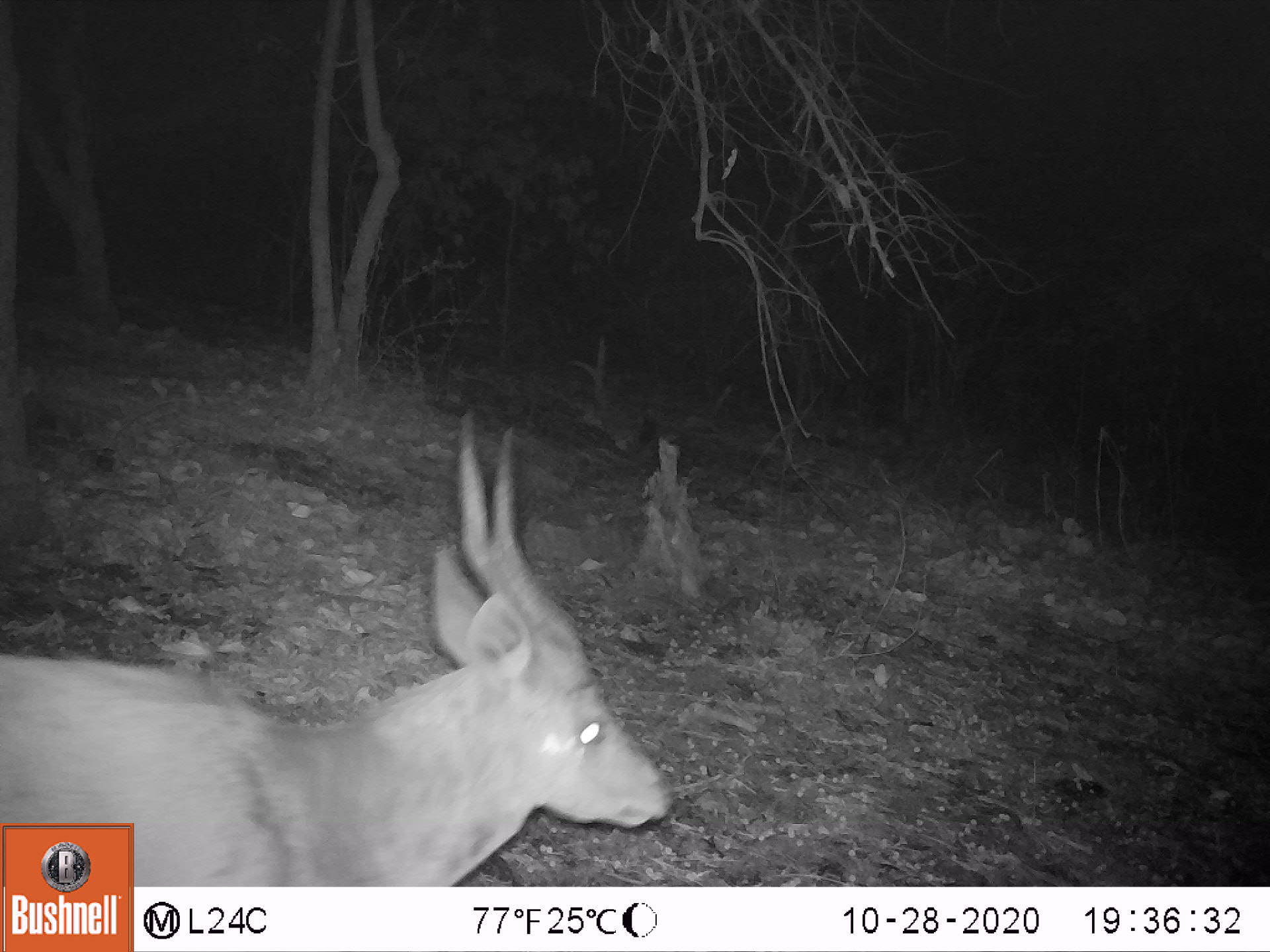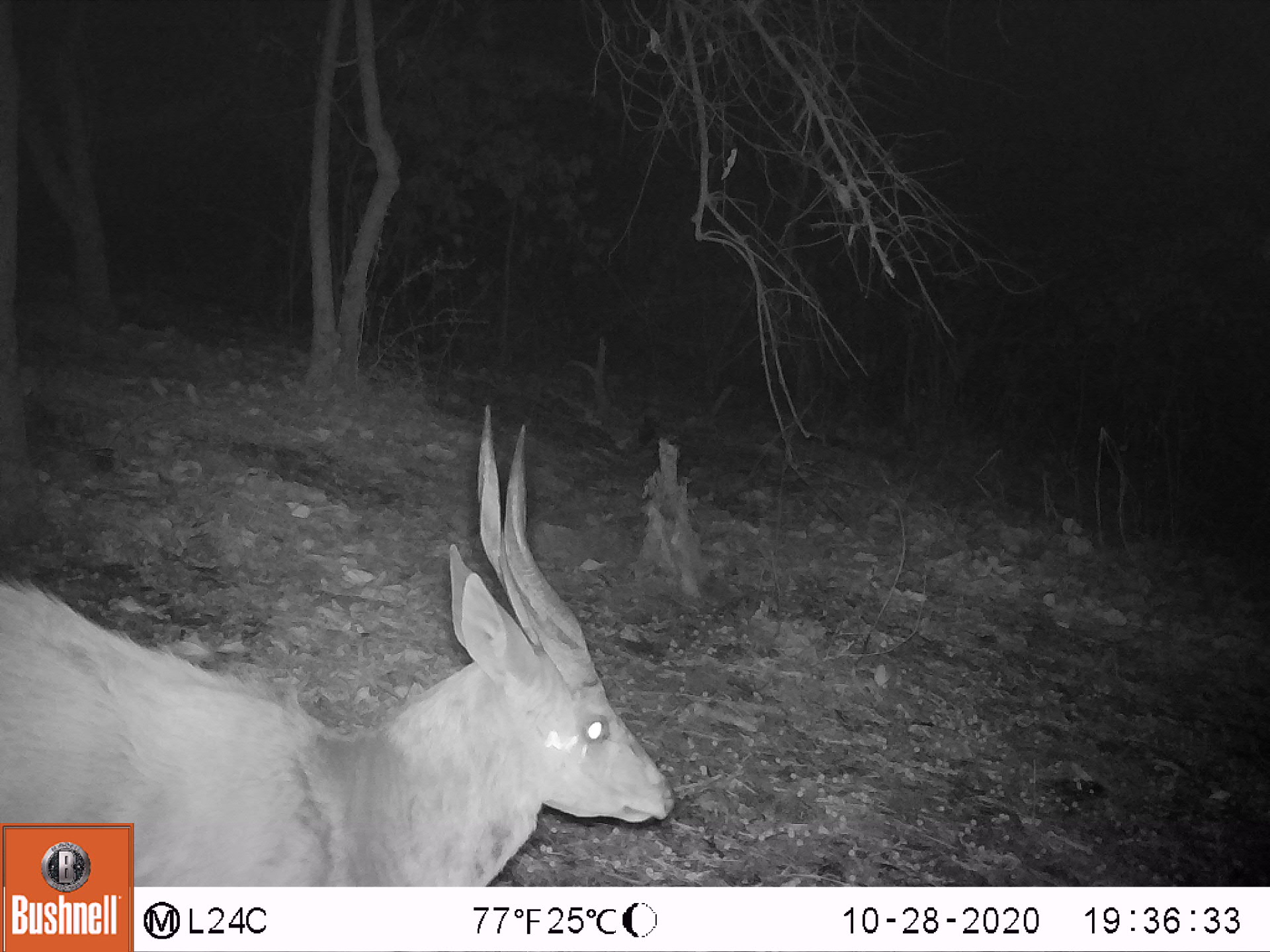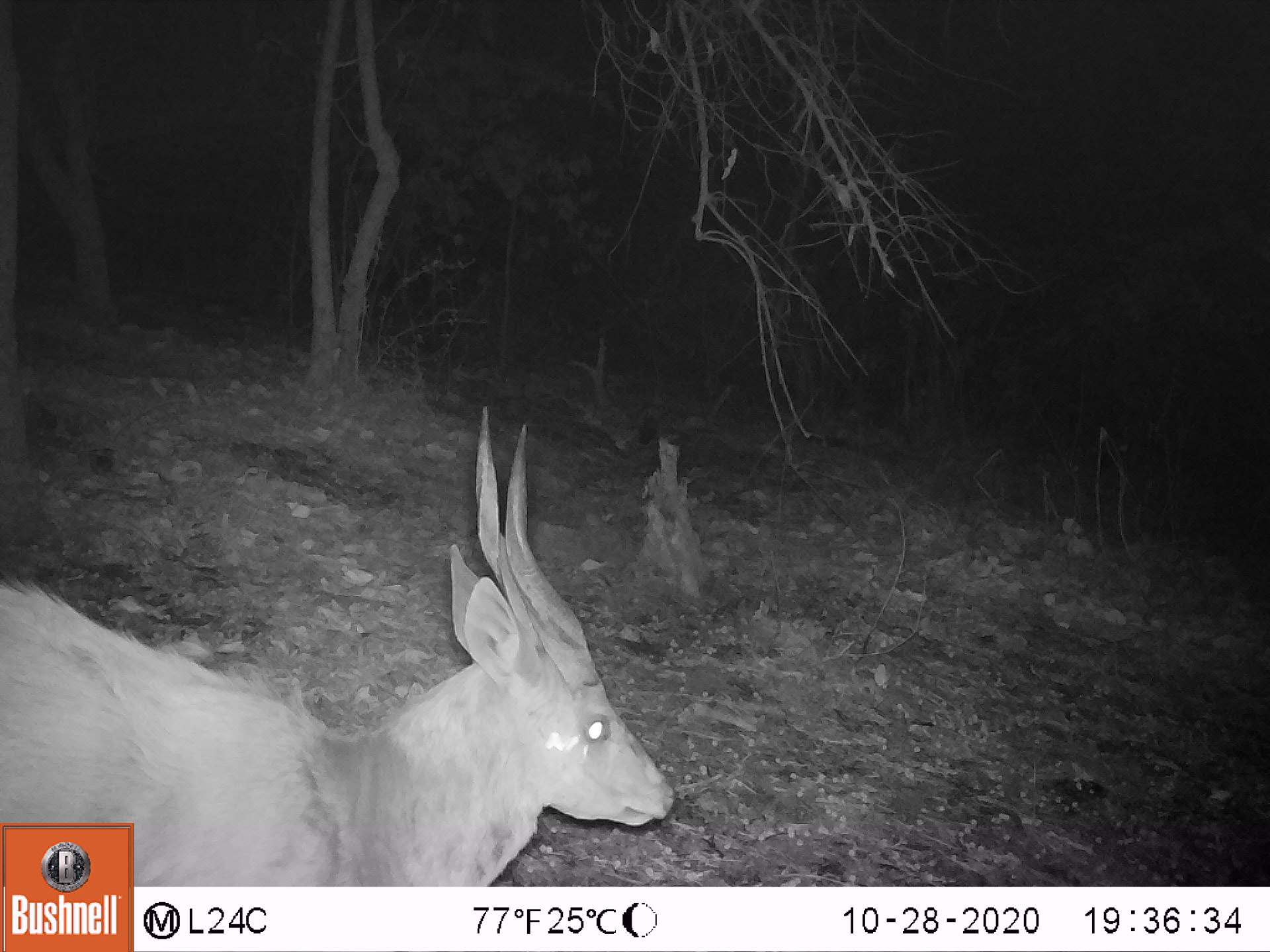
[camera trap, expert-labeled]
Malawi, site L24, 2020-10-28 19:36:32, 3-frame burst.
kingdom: Animalia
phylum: Chordata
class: Mammalia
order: Artiodactyla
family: Bovidae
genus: Tragelaphus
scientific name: Tragelaphus sylvaticus sylvaticus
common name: cape bushbuck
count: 1